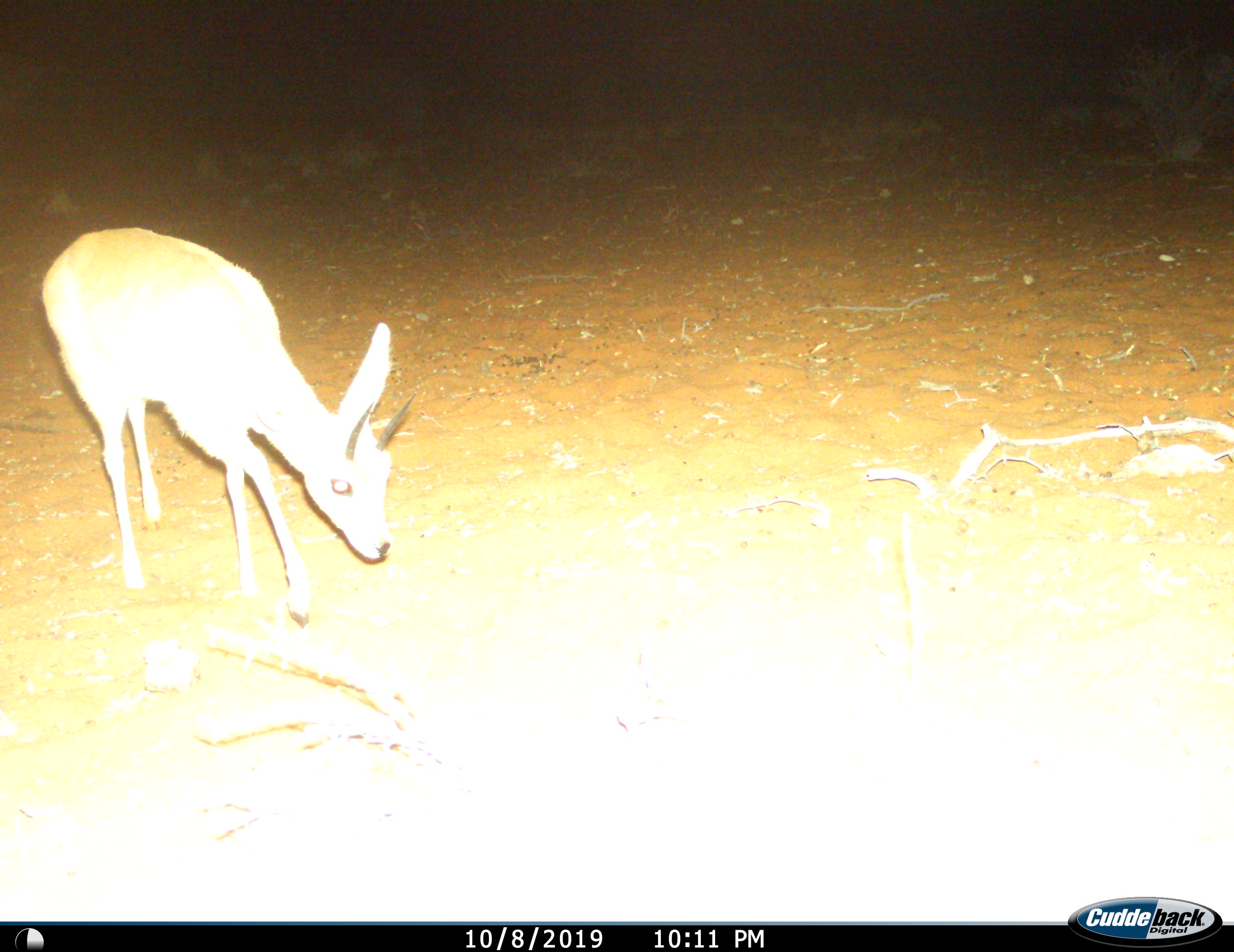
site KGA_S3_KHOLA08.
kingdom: Animalia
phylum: Chordata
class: Mammalia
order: Artiodactyla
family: Bovidae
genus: Raphicerus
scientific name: Raphicerus campestris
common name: steenbok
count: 1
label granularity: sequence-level